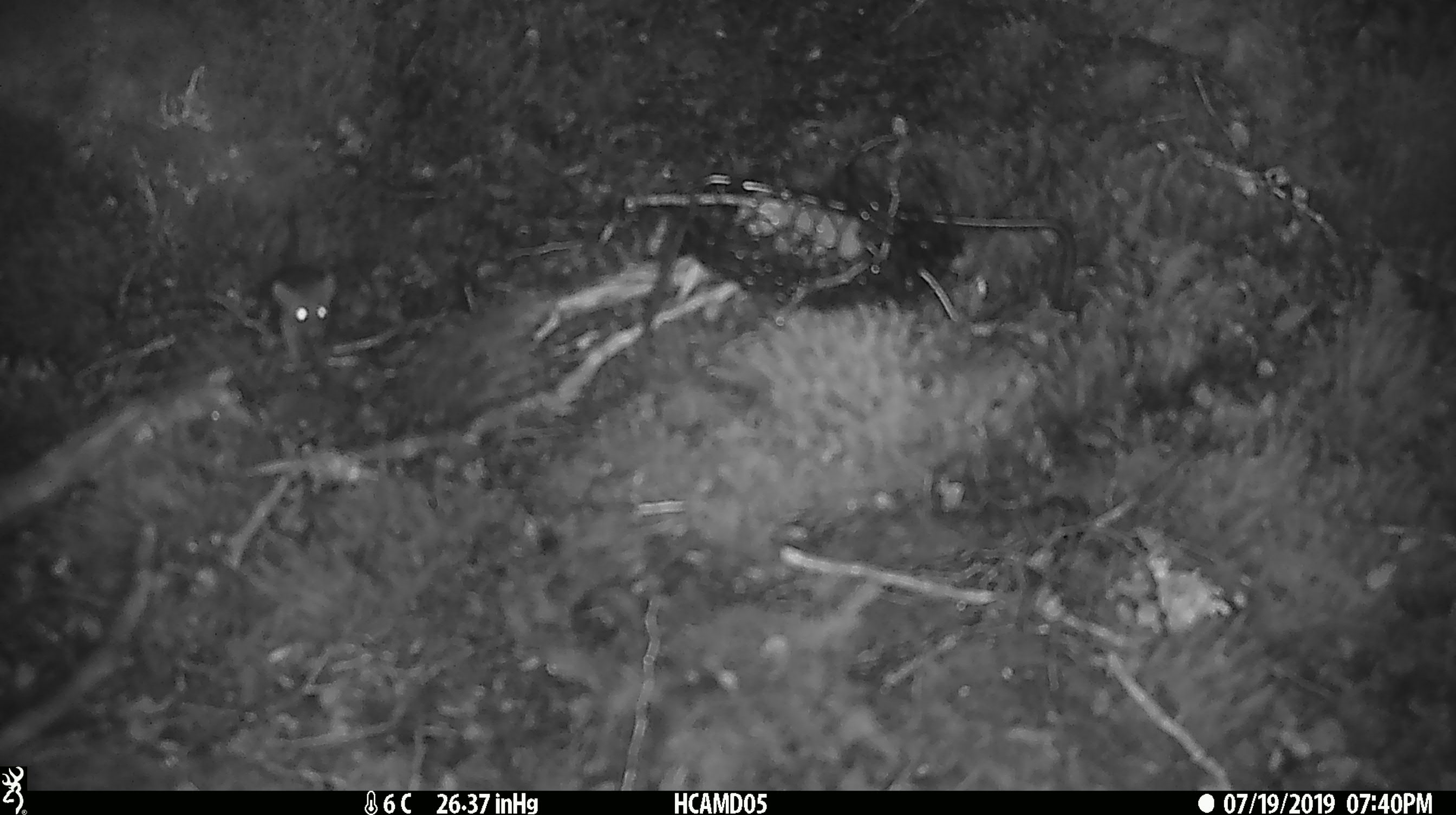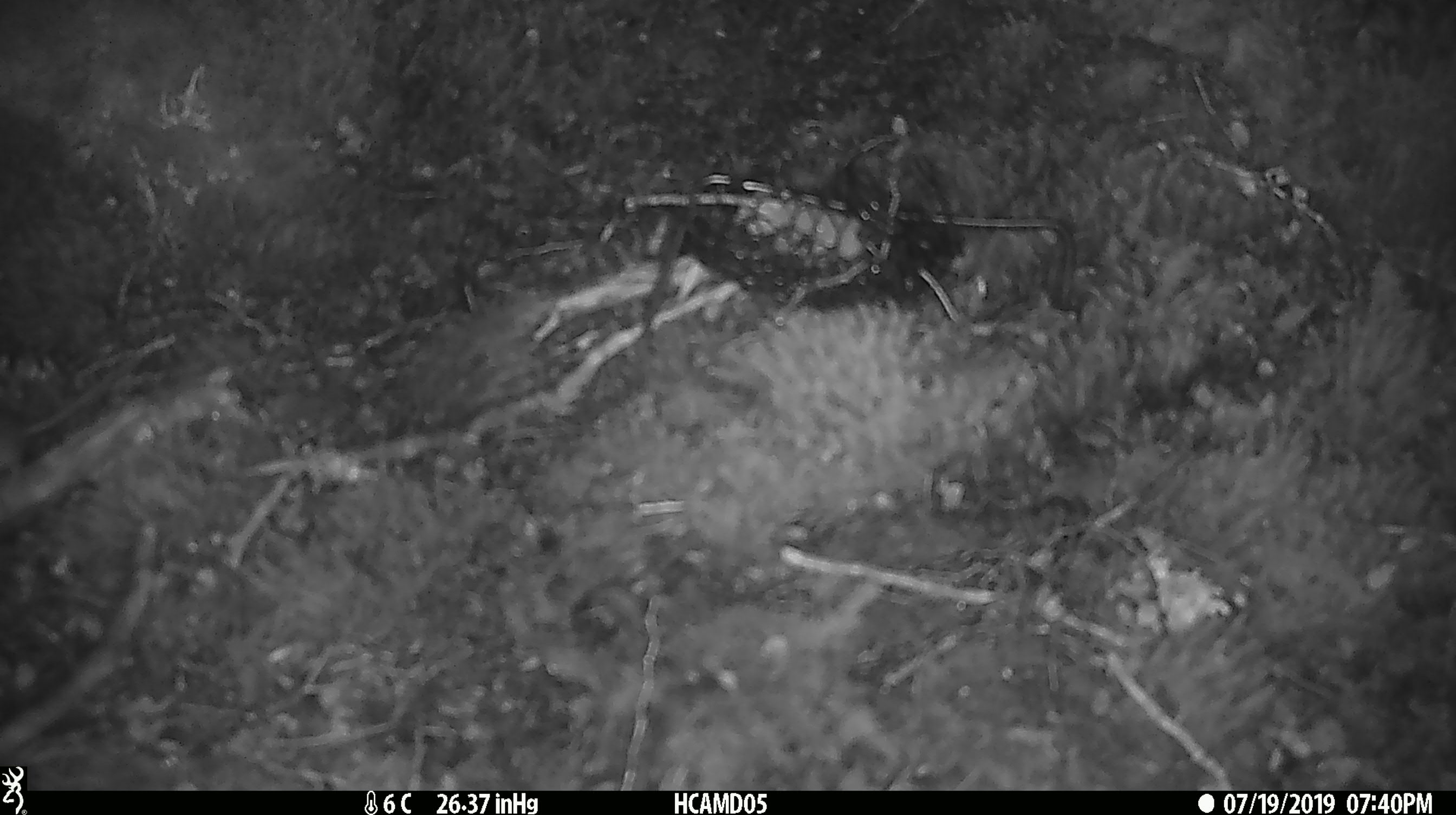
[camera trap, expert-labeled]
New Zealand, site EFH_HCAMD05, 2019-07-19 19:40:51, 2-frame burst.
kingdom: Animalia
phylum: Chordata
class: Mammalia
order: Rodentia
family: Muridae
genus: Mus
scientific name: Mus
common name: mouse